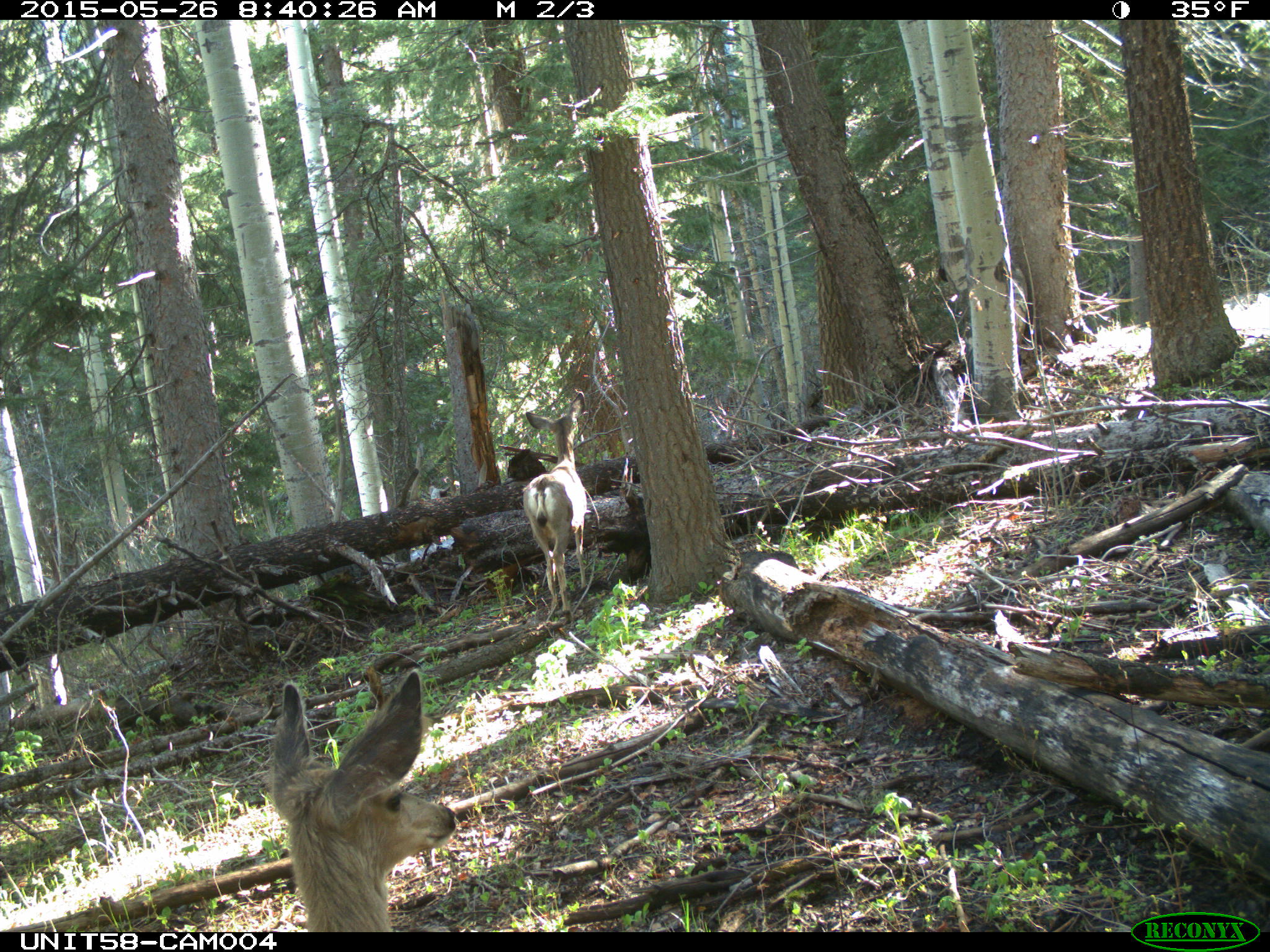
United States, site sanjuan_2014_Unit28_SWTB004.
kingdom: Animalia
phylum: Chordata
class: Mammalia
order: Artiodactyla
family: Cervidae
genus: Odocoileus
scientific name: Odocoileus hemionus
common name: mule deer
Odocoileus hemionus (mule deer).